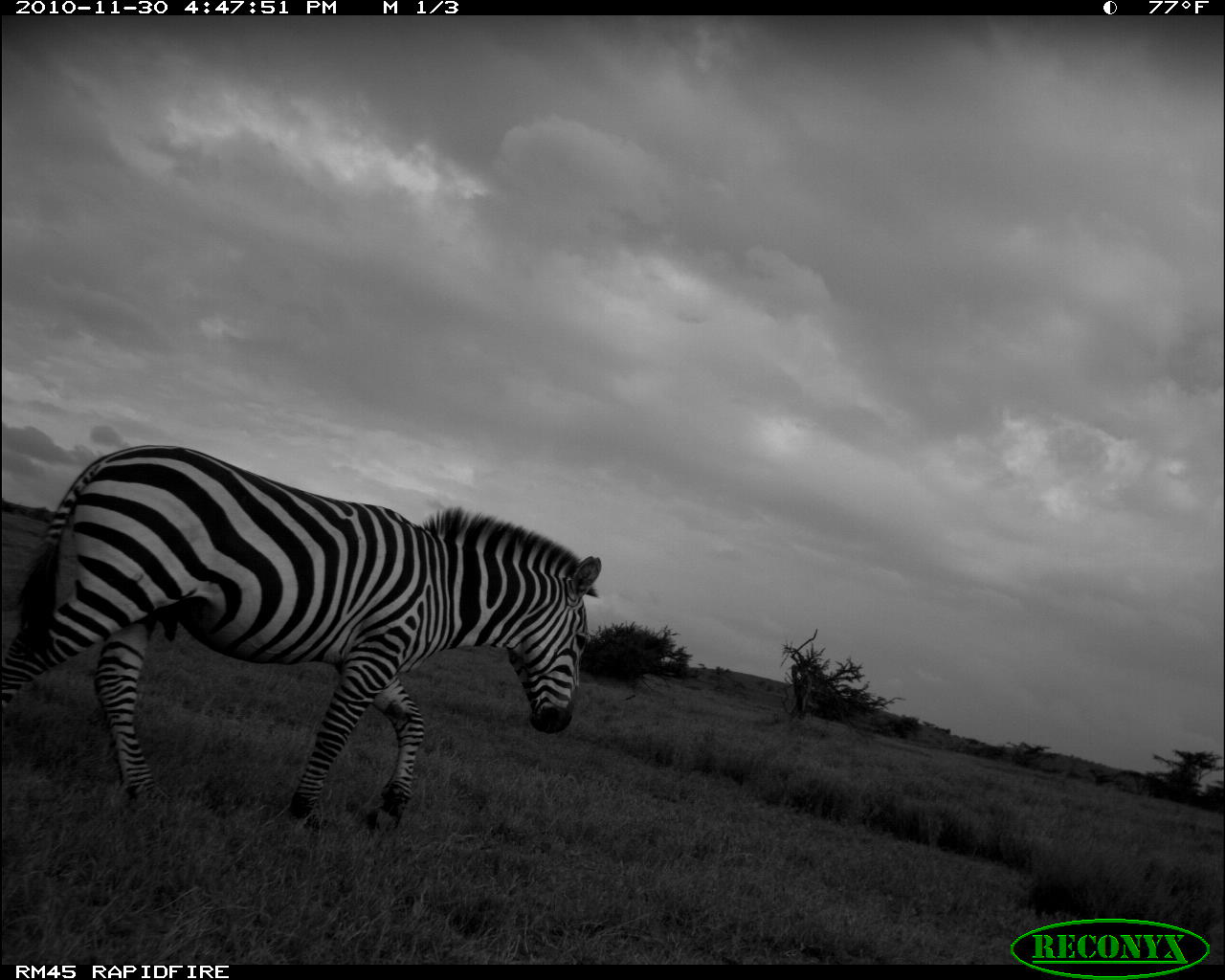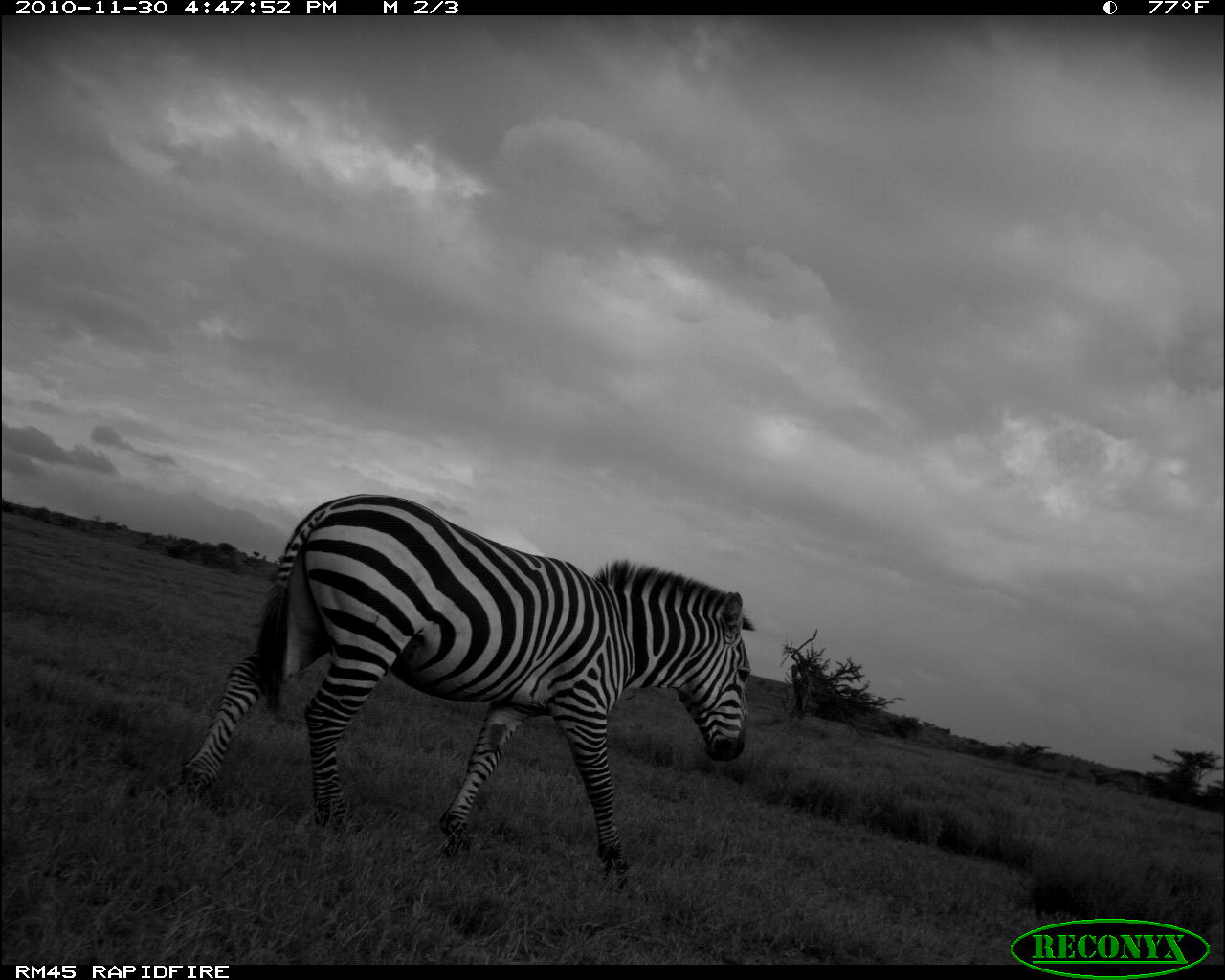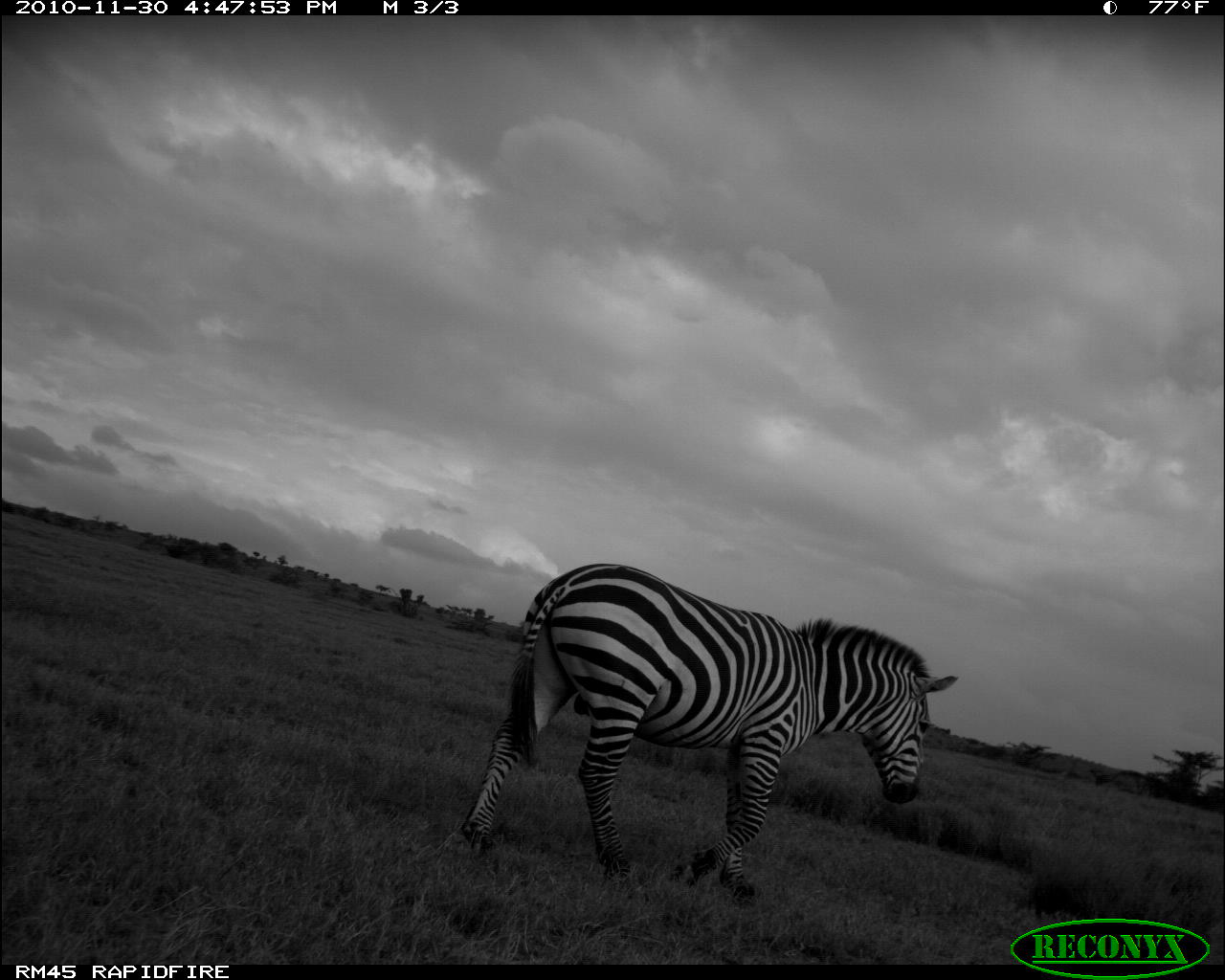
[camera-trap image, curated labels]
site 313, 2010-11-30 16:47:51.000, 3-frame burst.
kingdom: Animalia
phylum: Chordata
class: Mammalia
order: Perissodactyla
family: Equidae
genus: Equus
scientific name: Equus quagga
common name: plains zebra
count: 1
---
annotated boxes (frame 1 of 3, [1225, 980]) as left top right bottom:
equus quagga: 0 441 603 833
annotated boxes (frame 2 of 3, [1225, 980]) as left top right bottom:
equus quagga: 173 491 760 874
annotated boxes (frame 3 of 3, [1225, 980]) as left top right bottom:
equus quagga: 458 561 957 889